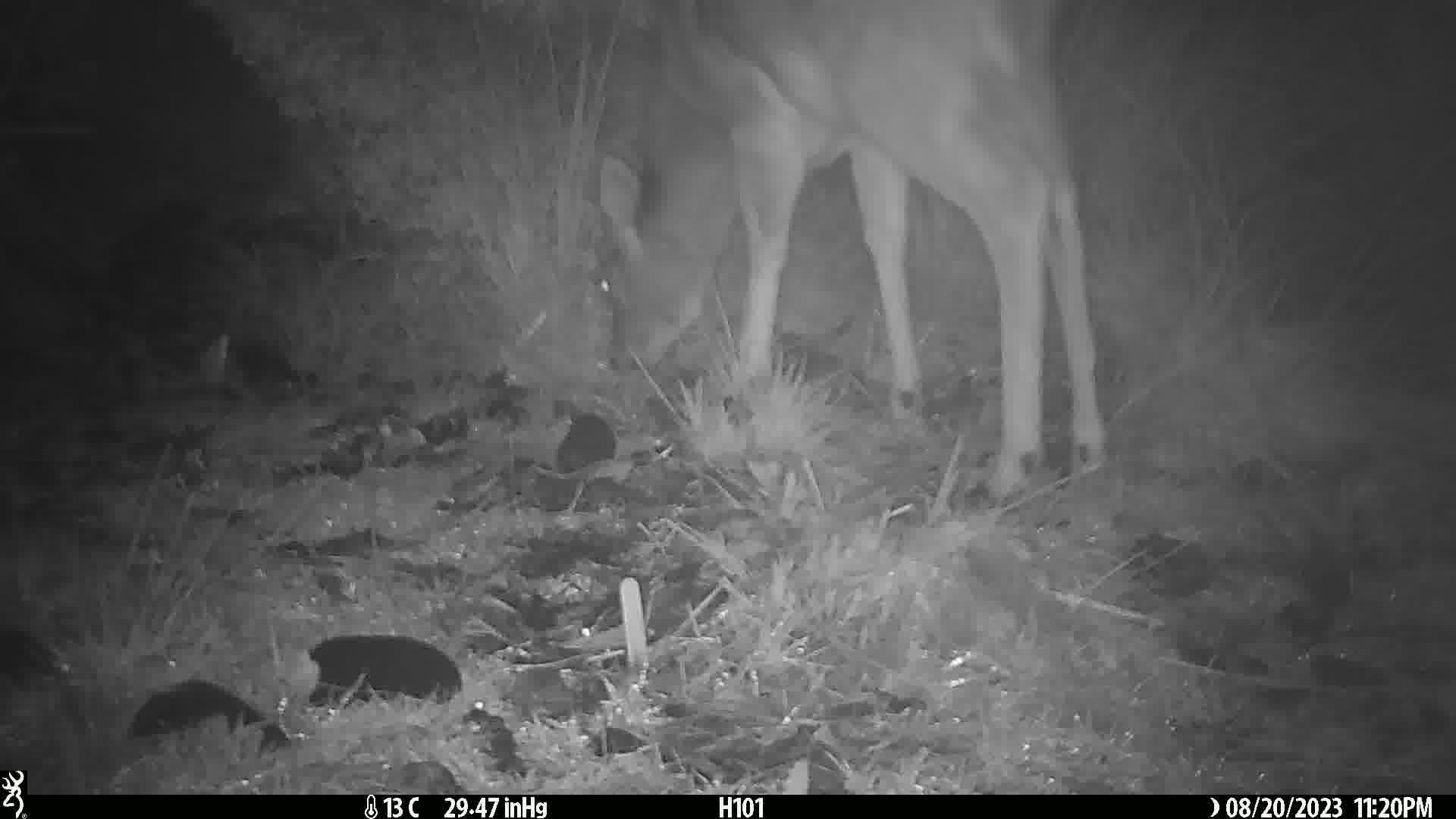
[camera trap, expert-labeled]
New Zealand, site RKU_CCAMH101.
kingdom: Animalia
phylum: Chordata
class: Mammalia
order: Artiodactyla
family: Cervidae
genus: Odocoileus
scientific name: Odocoileus virginianus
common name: white-tailed deer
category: white tailed deer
White tailed deer (white-tailed deer) (Odocoileus virginianus).